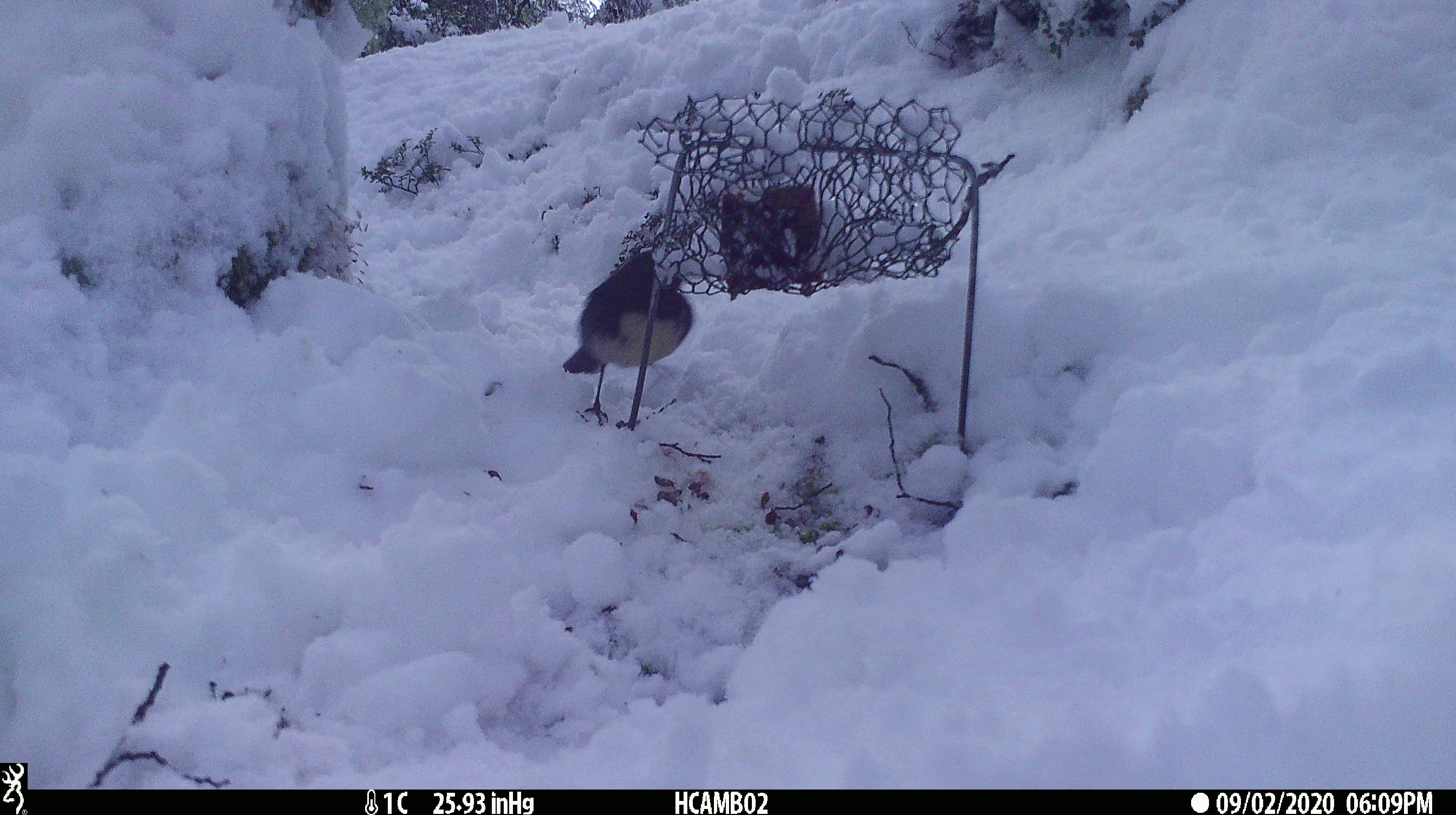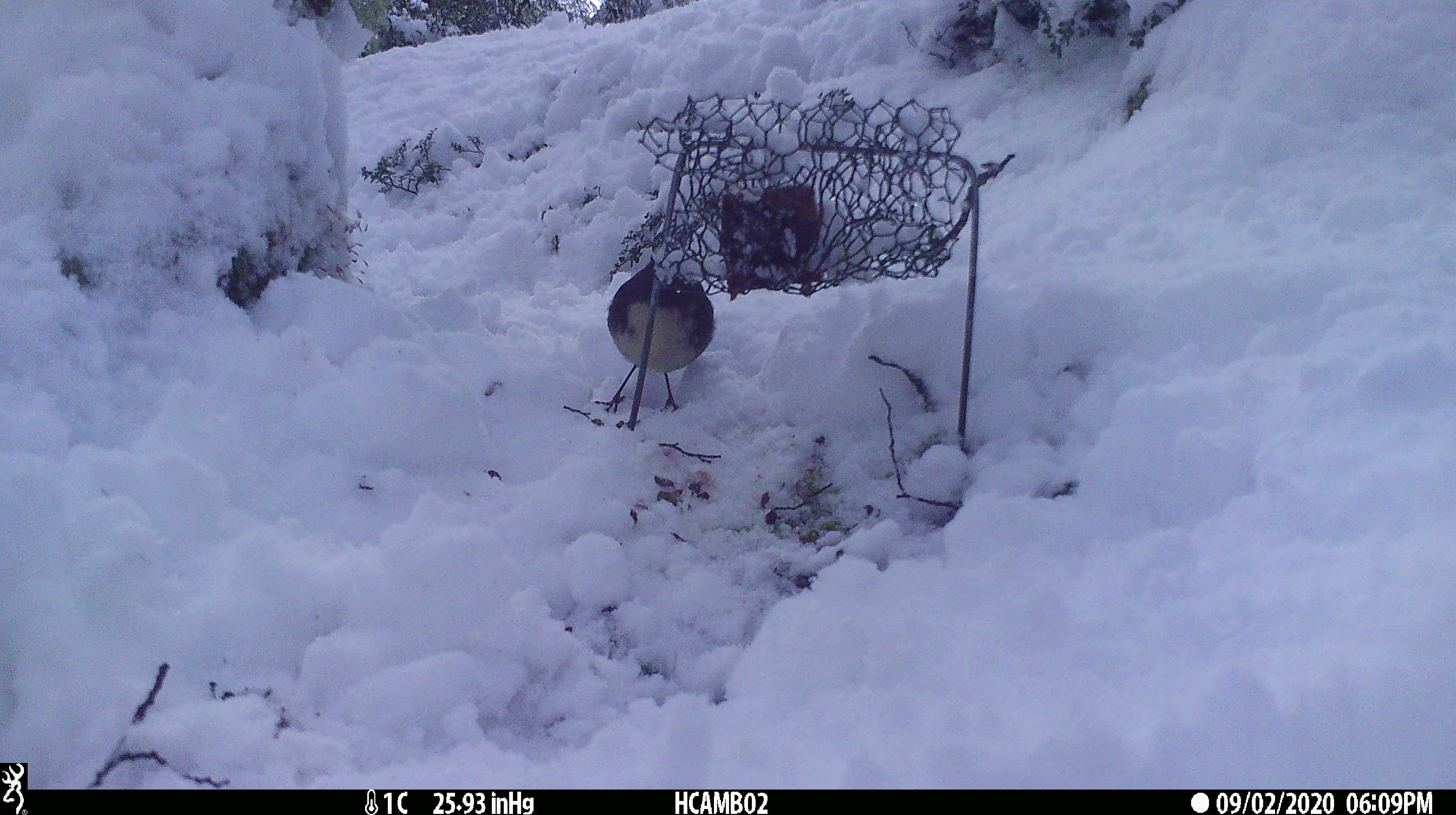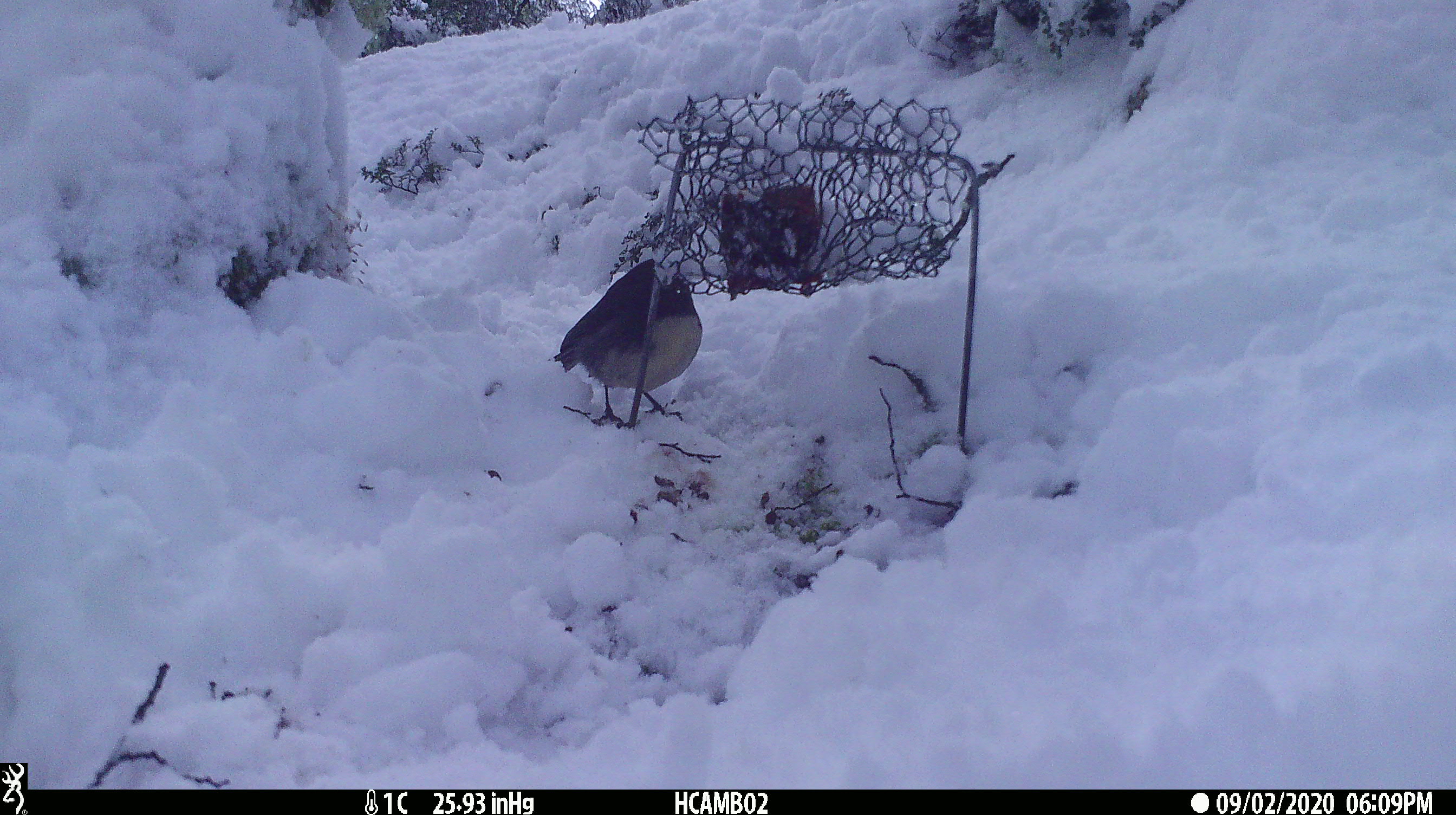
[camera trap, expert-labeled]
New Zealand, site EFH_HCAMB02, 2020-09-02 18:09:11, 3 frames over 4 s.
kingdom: Animalia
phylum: Chordata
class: Aves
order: Passeriformes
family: Petroicidae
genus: Petroica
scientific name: Petroica australis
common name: new zealand robin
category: robin